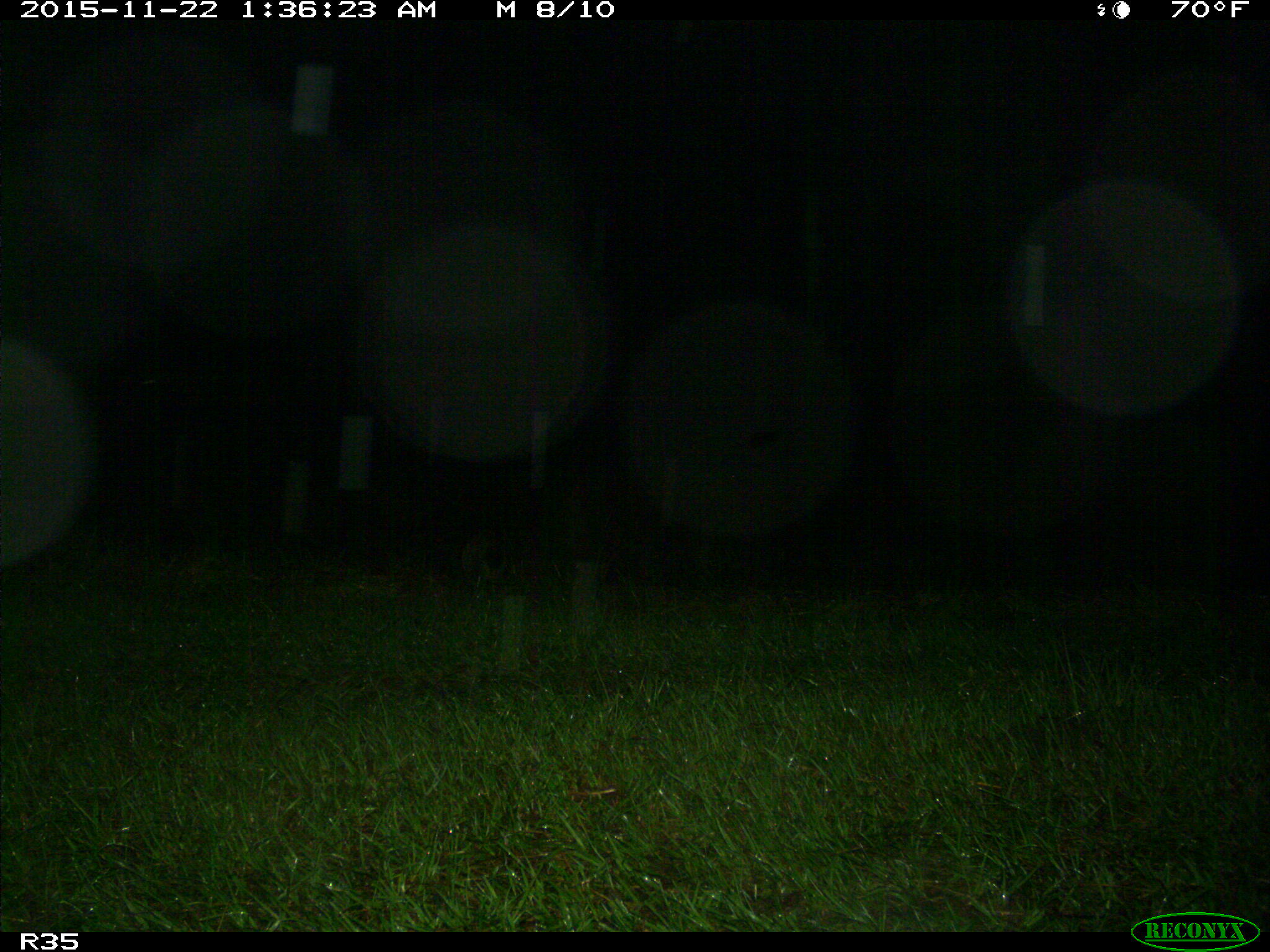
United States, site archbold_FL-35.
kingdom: Animalia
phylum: Chordata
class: Mammalia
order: Carnivora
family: Procyonidae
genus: Procyon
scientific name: Procyon lotor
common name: common raccoon